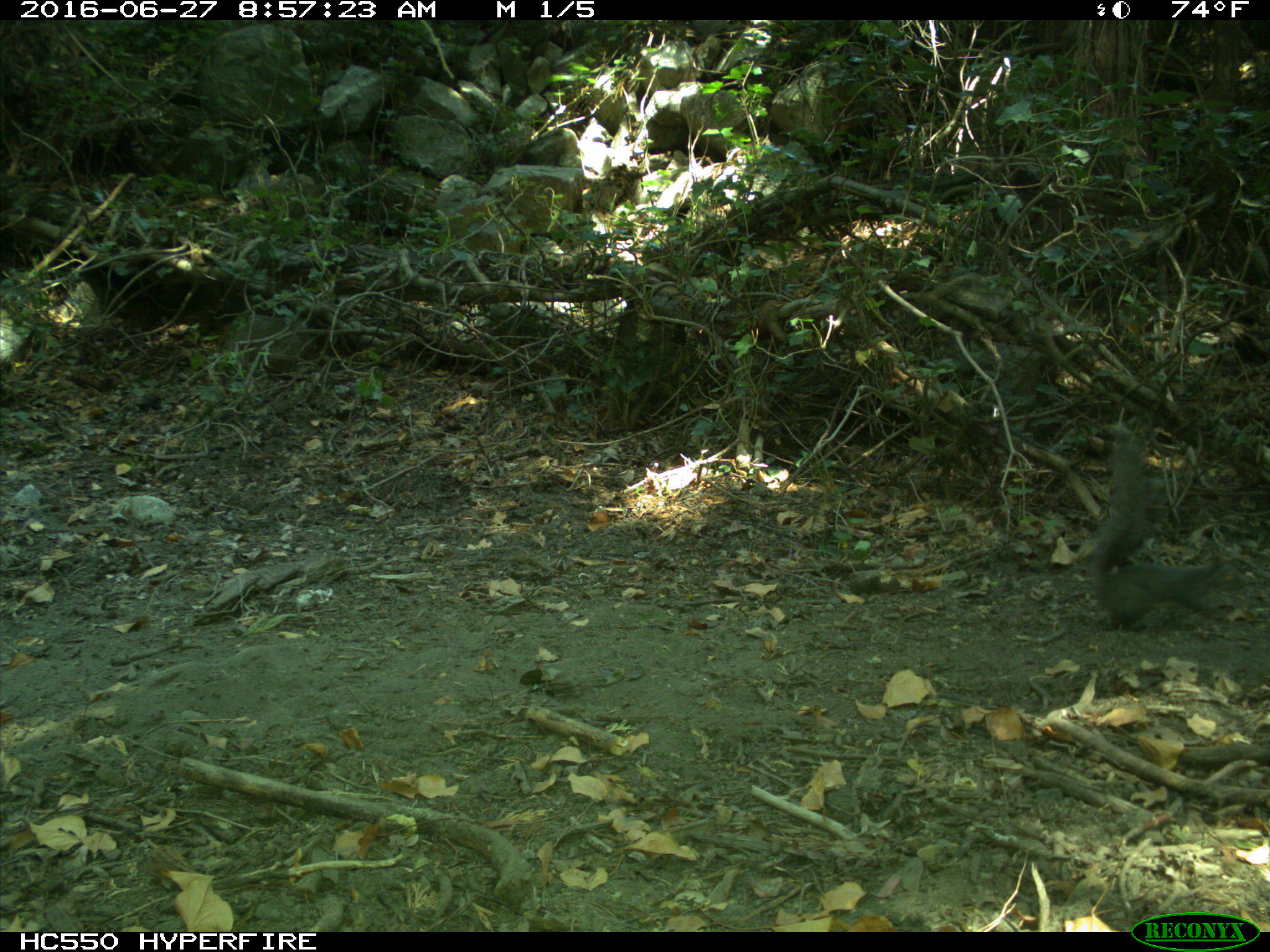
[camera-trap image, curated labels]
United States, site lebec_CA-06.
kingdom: Animalia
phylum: Chordata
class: Mammalia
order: Rodentia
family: Sciuridae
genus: Sciurus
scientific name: Sciurus carolinensis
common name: eastern gray squirrel